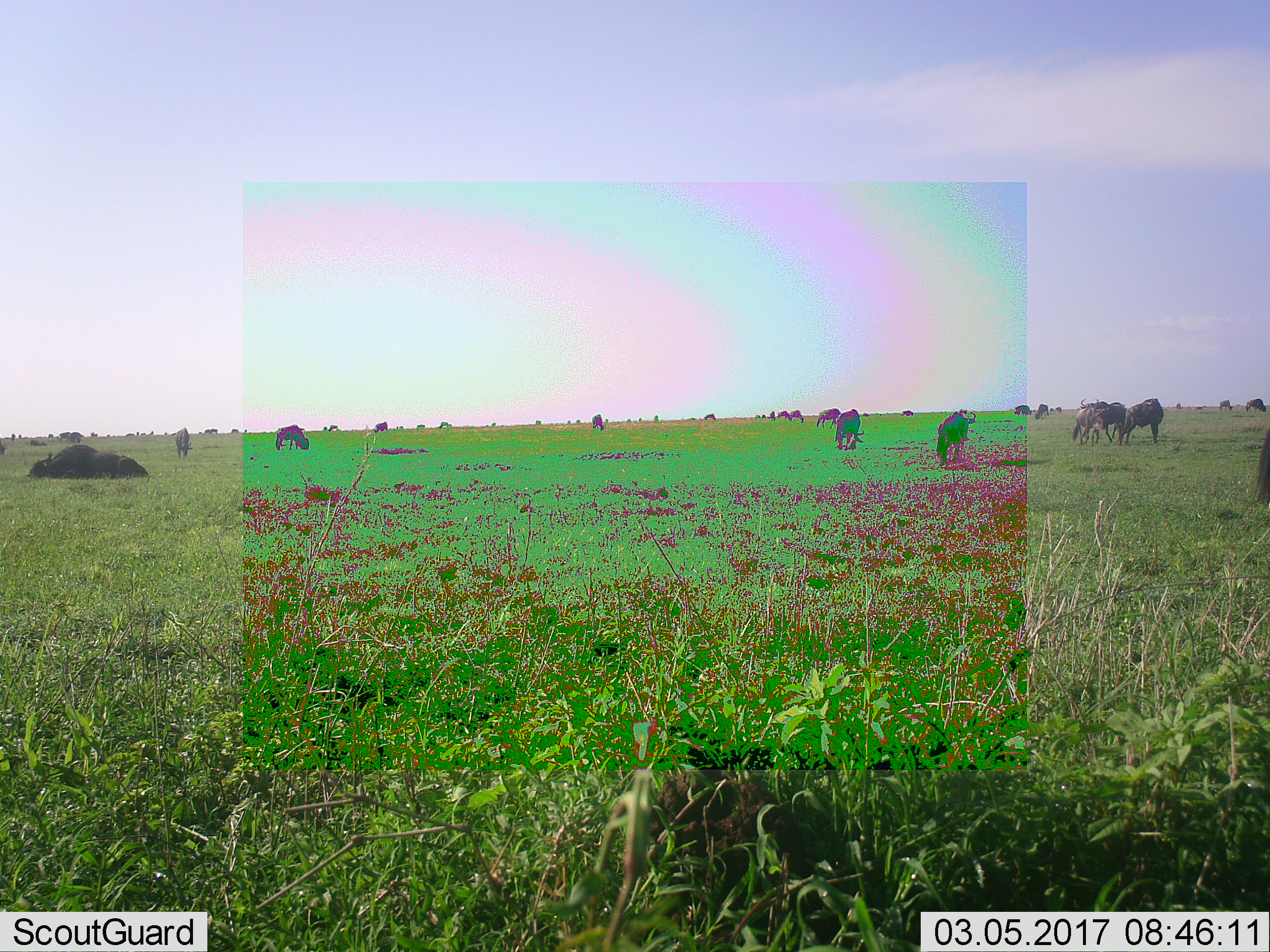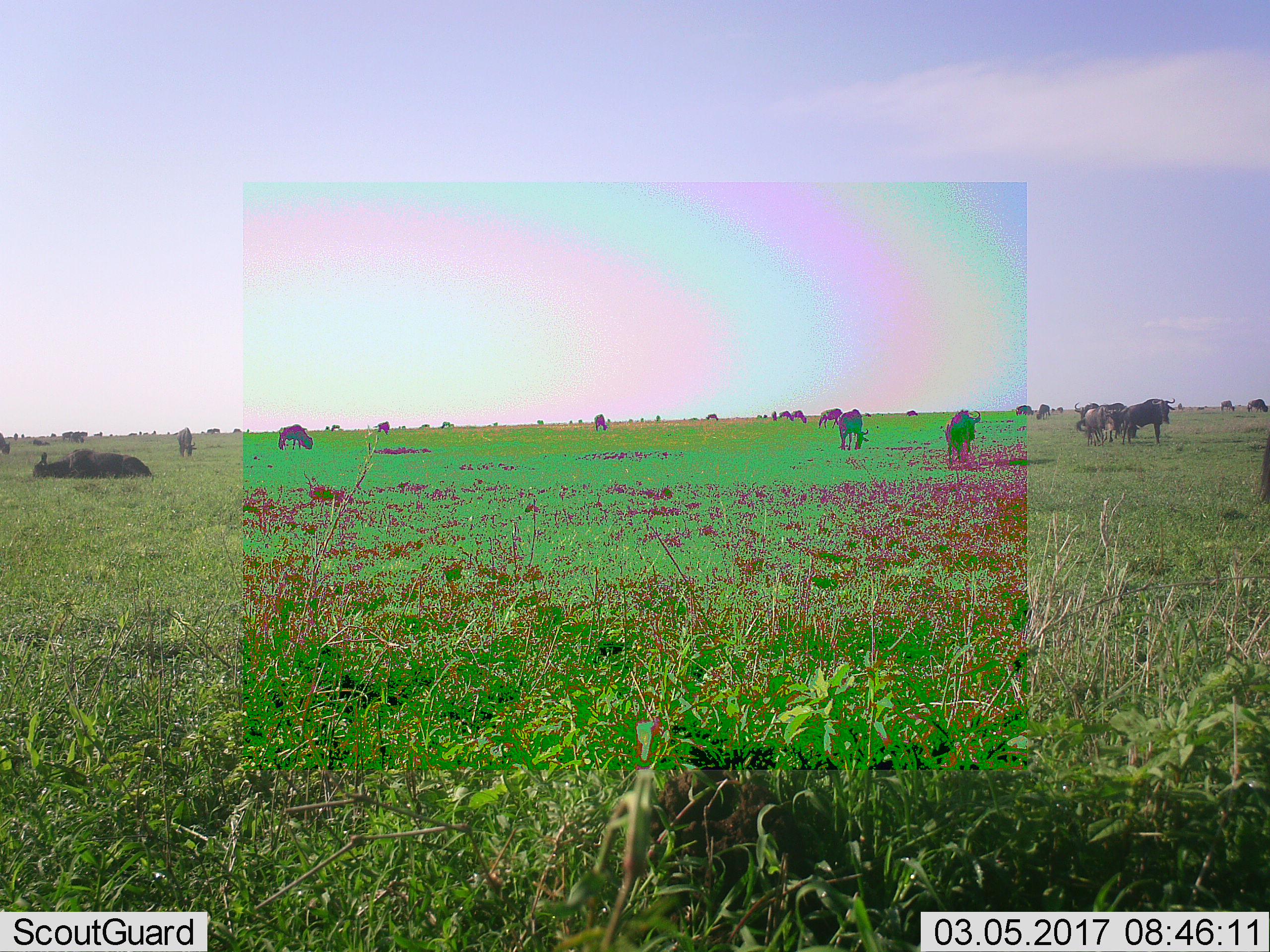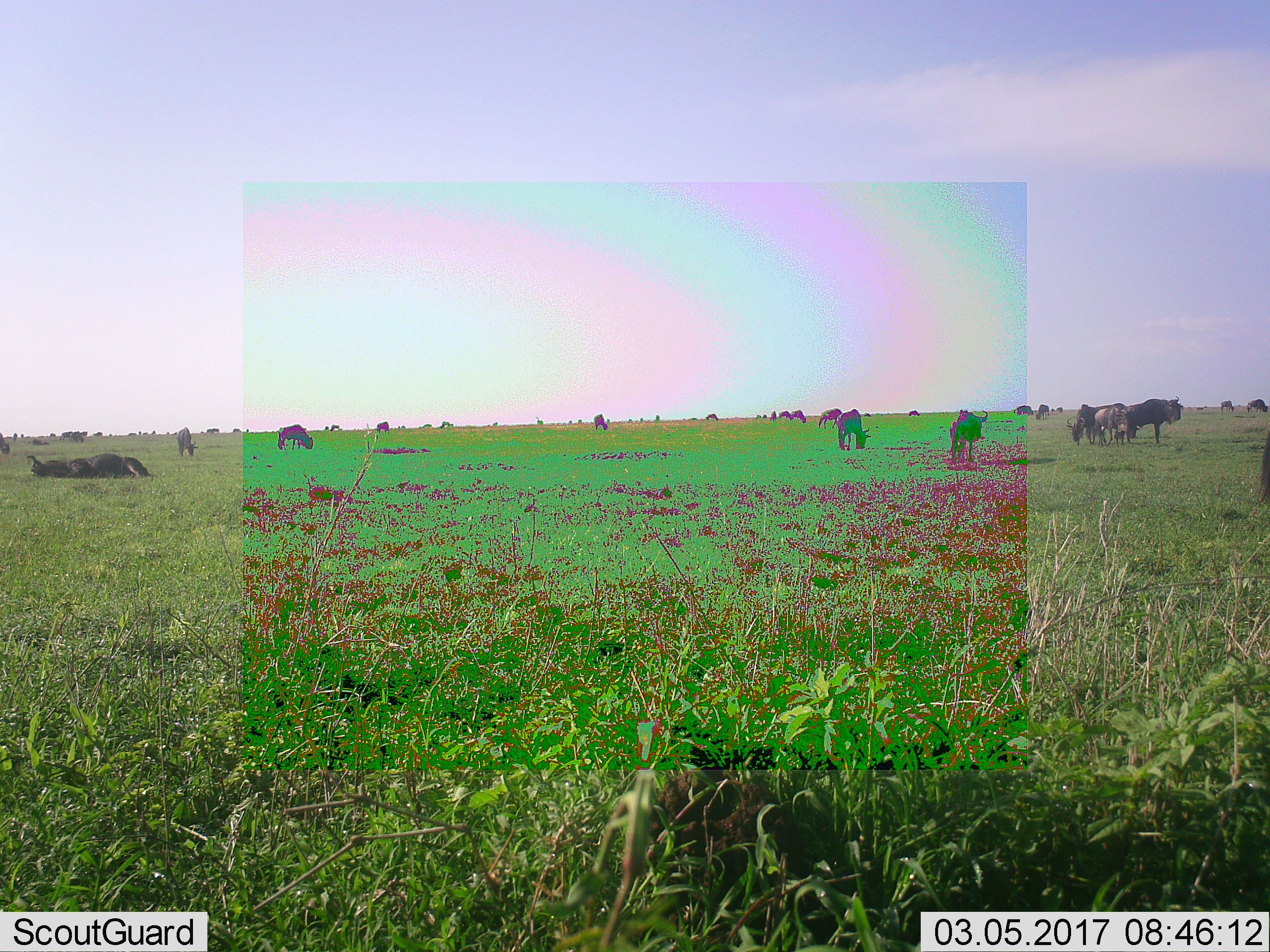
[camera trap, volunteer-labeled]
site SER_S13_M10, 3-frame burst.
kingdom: Animalia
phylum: Chordata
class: Mammalia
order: Artiodactyla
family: Bovidae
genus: Connochaetes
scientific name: Connochaetes taurinus taurinus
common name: blue wildebeest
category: wildebeestblue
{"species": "wildebeestblue (blue wildebeest) (Connochaetes taurinus taurinus)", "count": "11-50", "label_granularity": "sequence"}